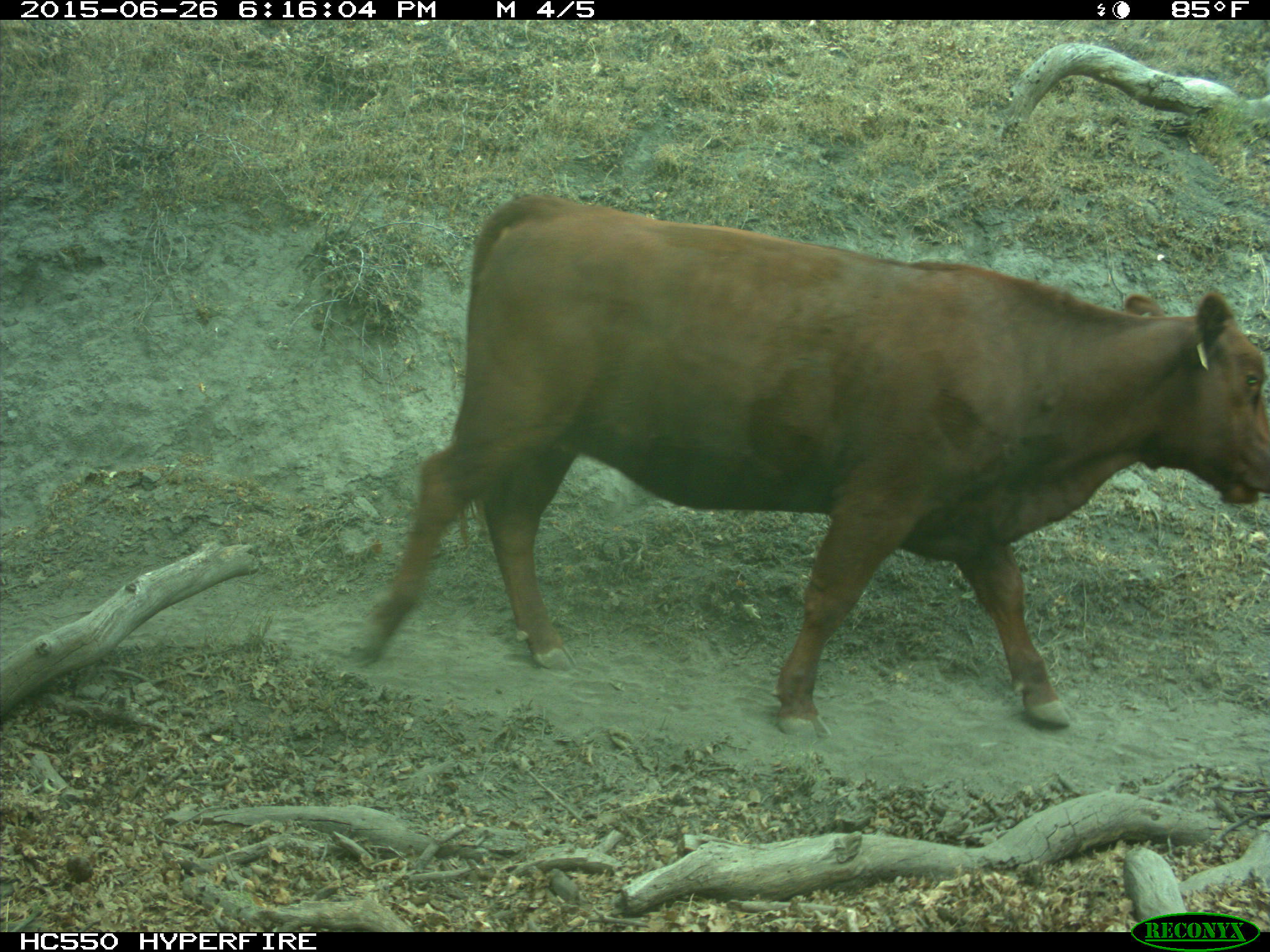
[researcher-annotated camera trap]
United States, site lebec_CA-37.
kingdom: Animalia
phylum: Chordata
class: Mammalia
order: Artiodactyla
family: Bovidae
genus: Bos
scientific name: Bos taurus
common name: domestic cow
Bos taurus (domestic cow).